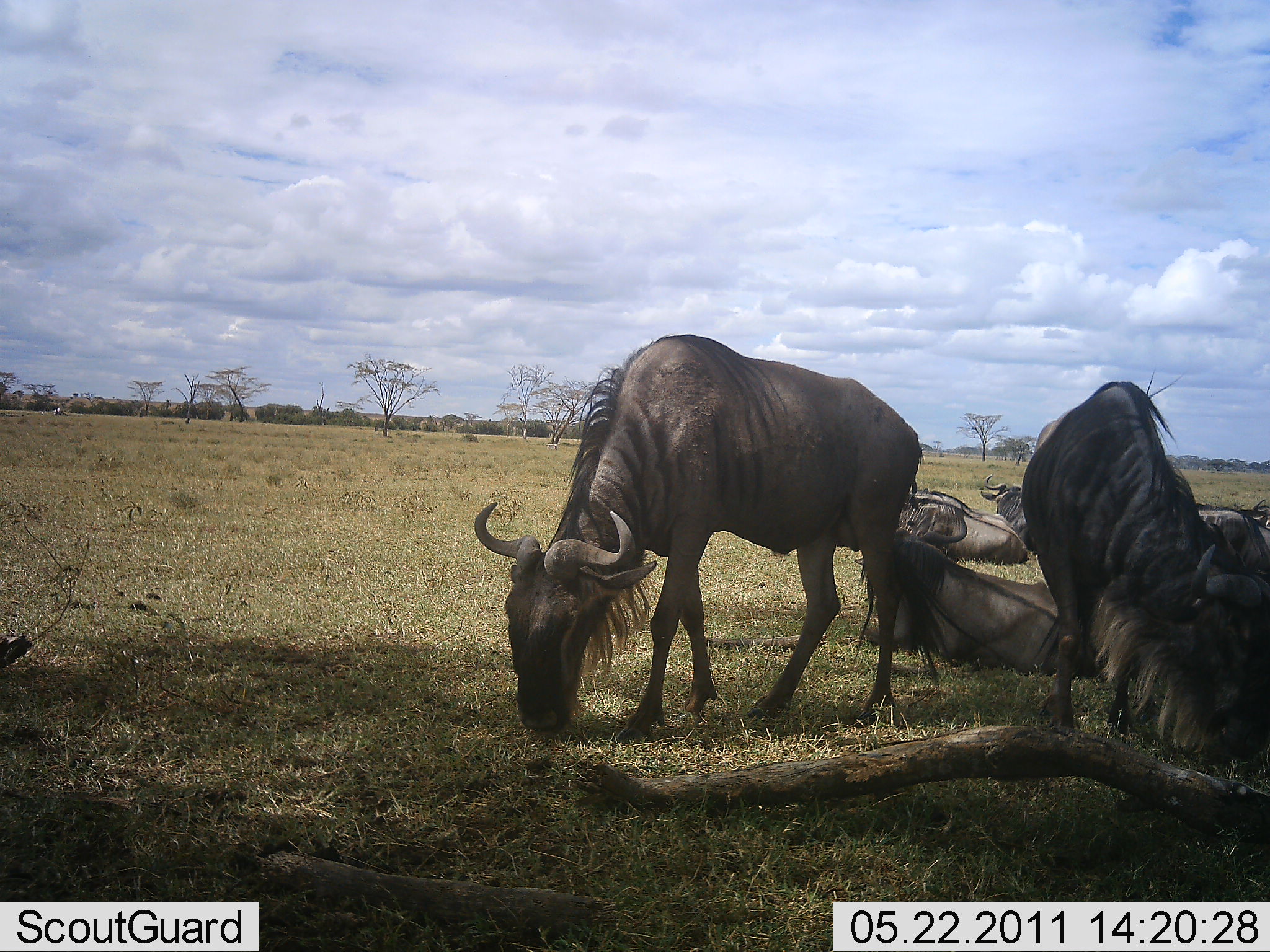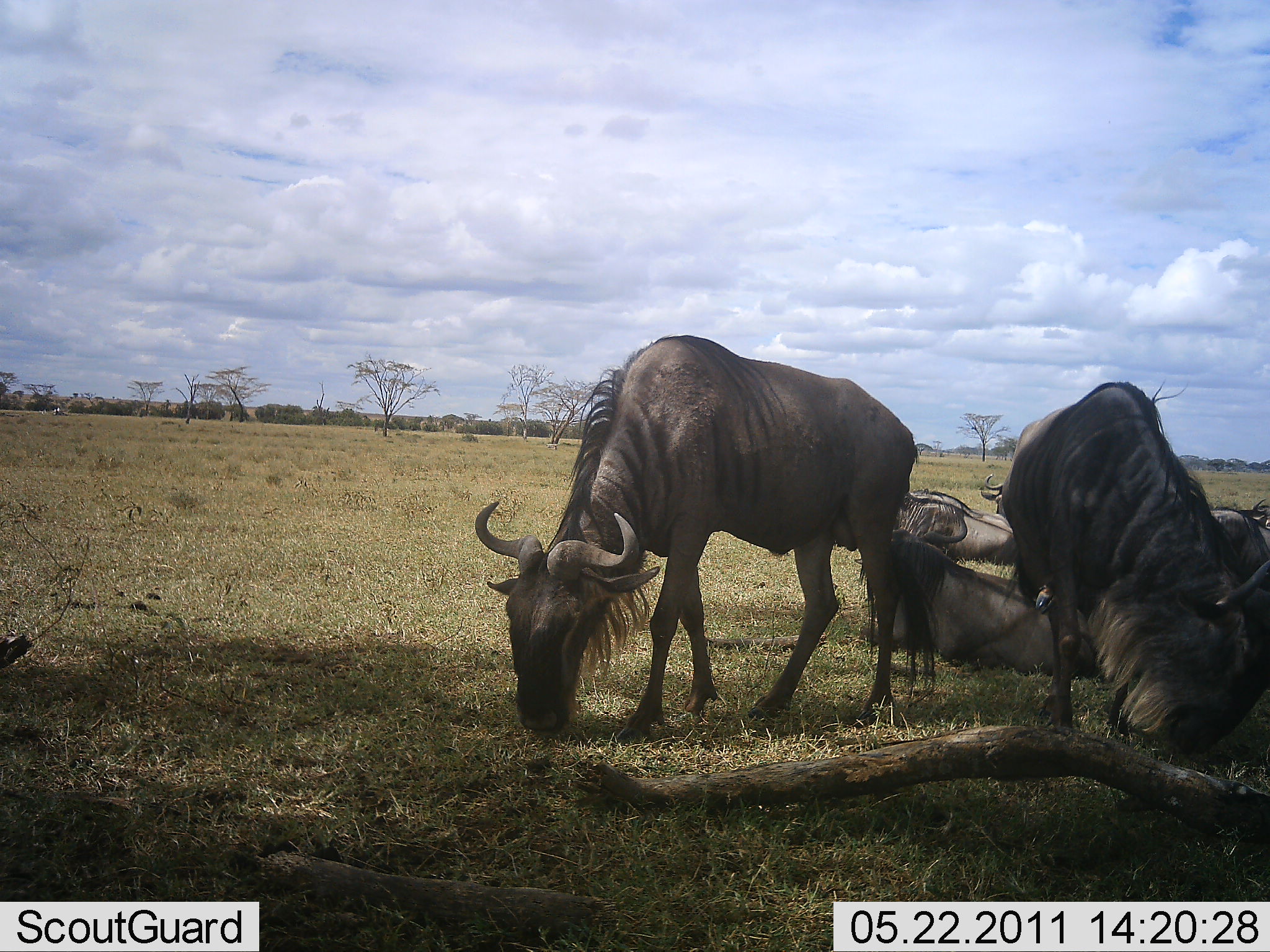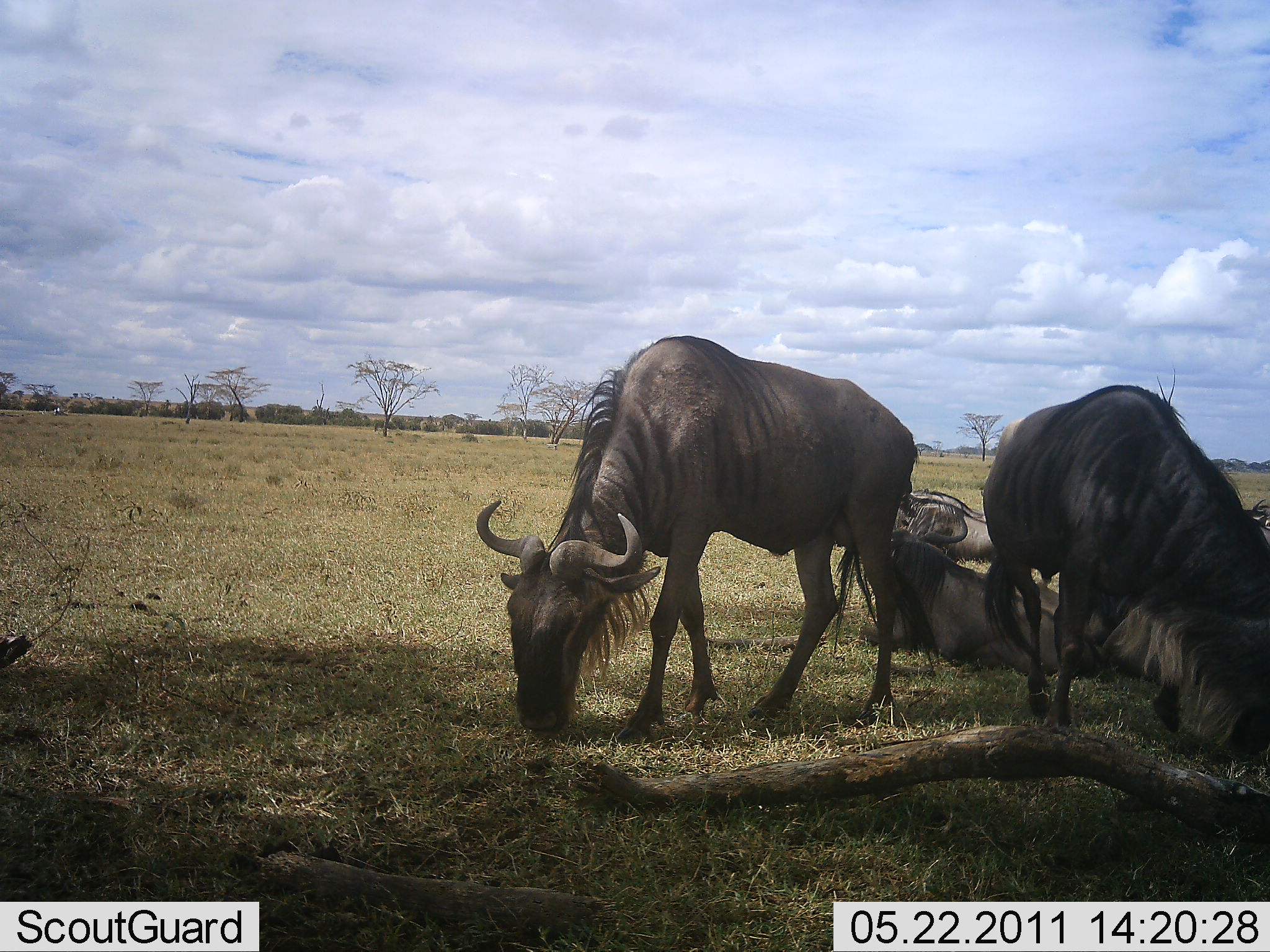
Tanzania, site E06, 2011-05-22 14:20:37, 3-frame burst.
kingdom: Animalia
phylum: Chordata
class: Mammalia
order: Artiodactyla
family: Bovidae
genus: Connochaetes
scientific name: Connochaetes taurinus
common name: blue wildebeest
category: wildebeest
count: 6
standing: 40%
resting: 90%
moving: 10%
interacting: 0%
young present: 0%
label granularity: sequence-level